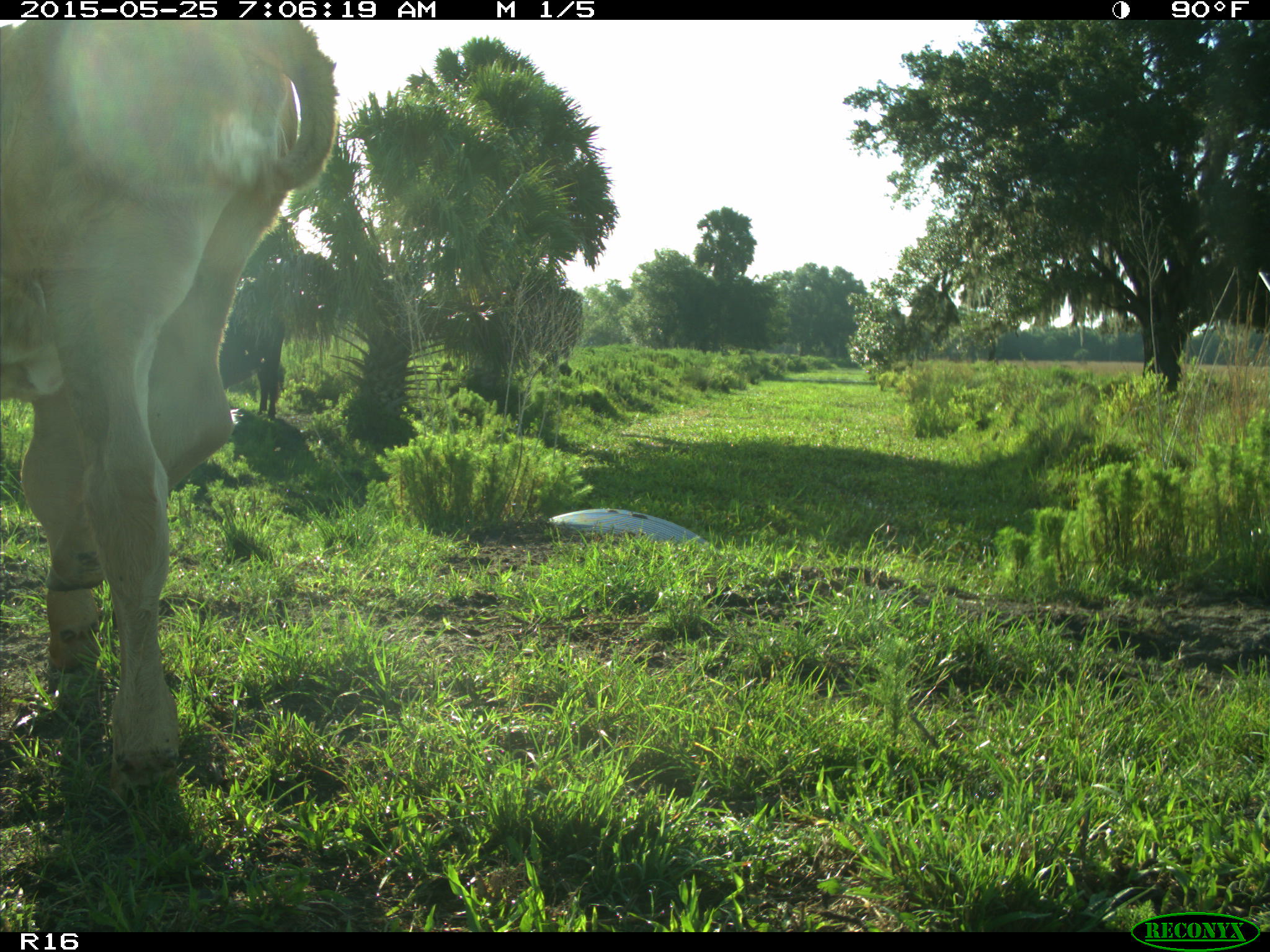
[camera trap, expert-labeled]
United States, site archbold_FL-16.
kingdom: Animalia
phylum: Chordata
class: Mammalia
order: Artiodactyla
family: Bovidae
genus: Bos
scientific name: Bos taurus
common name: domestic cow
Bos taurus (domestic cow).